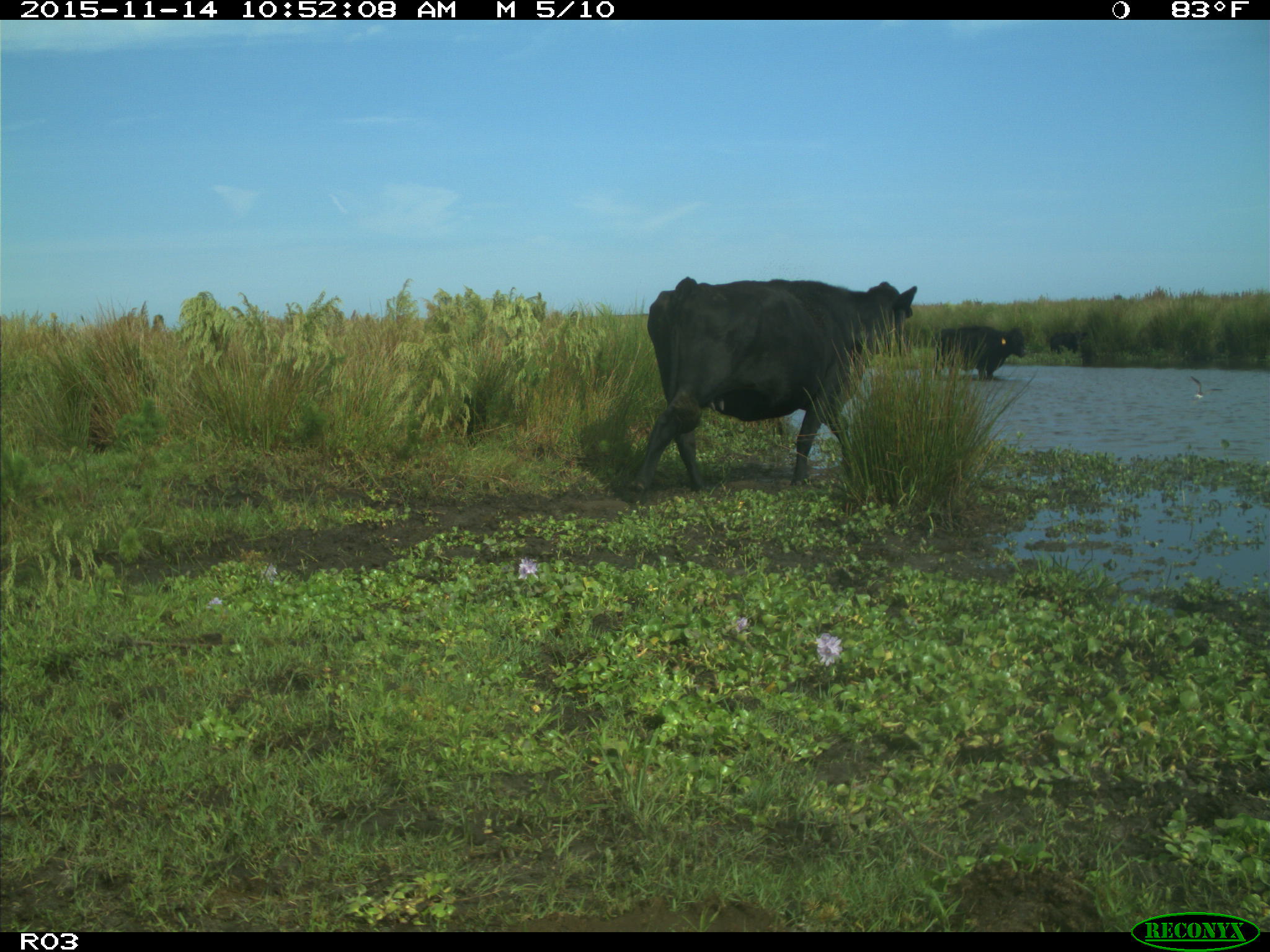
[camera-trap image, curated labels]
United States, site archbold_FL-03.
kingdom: Animalia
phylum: Chordata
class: Mammalia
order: Artiodactyla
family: Bovidae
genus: Bos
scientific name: Bos taurus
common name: domestic cow